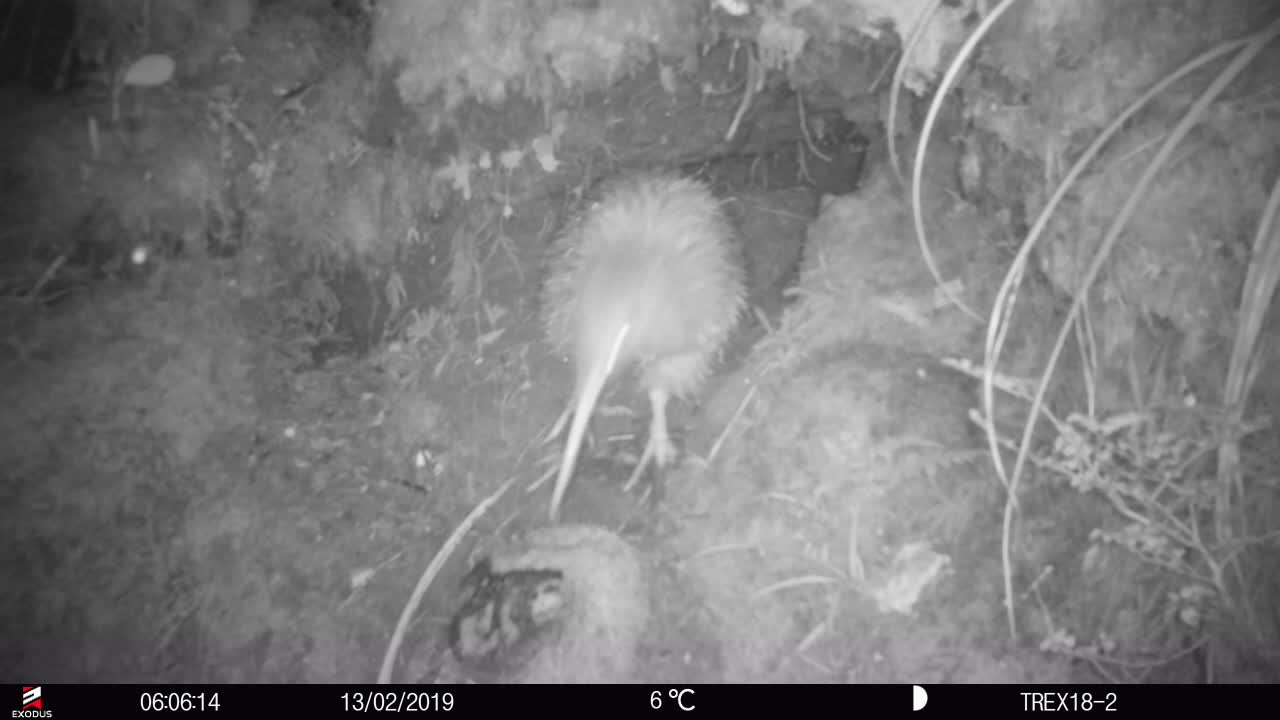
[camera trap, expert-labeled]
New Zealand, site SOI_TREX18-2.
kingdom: Animalia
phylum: Chordata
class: Aves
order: Apterygiformes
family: Apterygidae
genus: Apteryx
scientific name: Apteryx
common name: kiwi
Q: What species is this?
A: Kiwi (Apteryx).